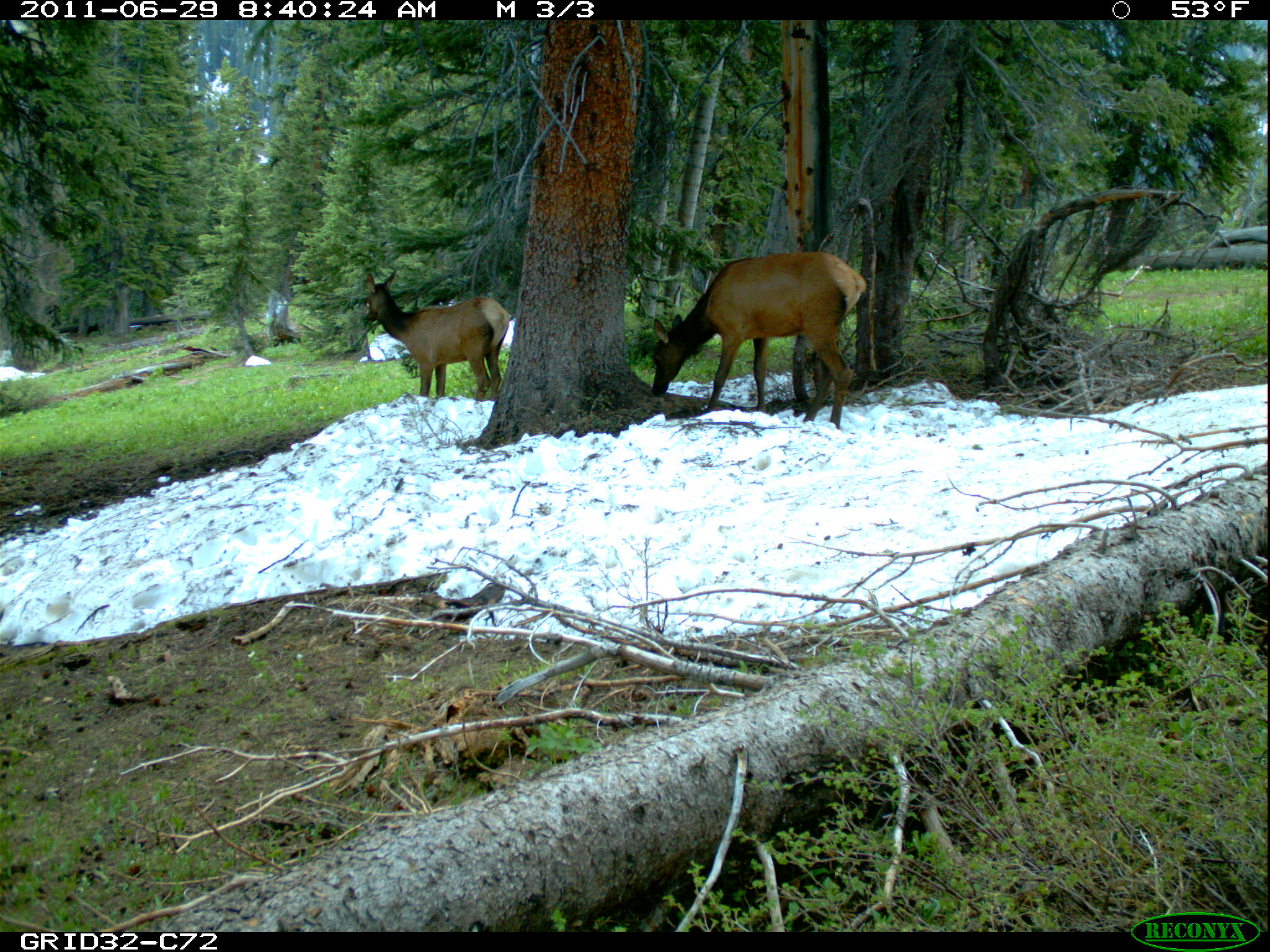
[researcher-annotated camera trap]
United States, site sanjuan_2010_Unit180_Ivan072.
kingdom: Animalia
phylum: Chordata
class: Mammalia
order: Artiodactyla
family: Cervidae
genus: Cervus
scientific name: Cervus elaphus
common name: red deer